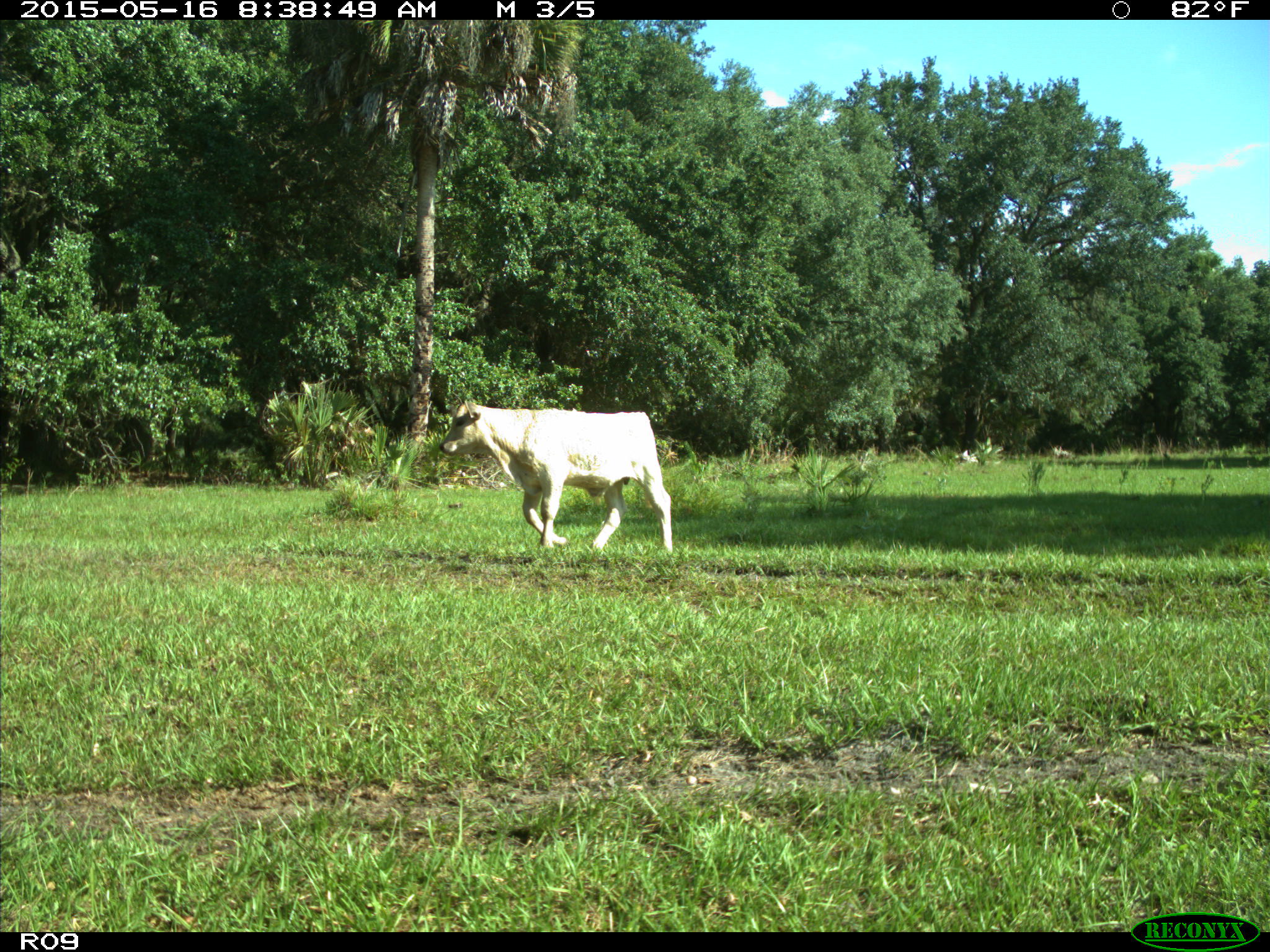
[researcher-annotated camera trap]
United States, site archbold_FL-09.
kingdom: Animalia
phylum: Chordata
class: Mammalia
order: Artiodactyla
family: Bovidae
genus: Bos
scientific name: Bos taurus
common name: domestic cow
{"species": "Bos taurus (domestic cow)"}